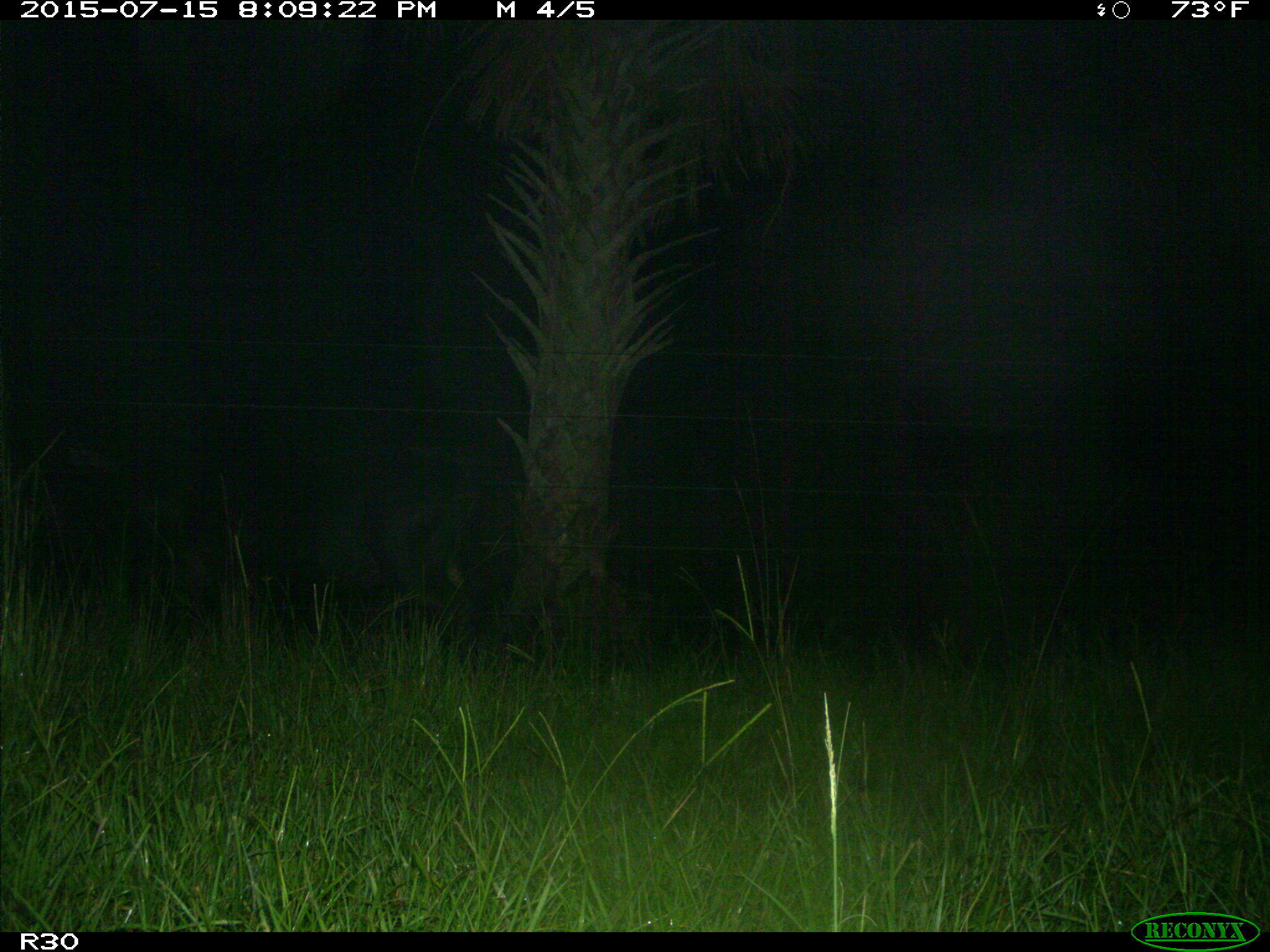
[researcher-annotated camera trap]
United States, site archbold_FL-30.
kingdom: Animalia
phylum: Chordata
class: Mammalia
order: Artiodactyla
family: Bovidae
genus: Bos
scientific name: Bos taurus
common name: domestic cow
Bos taurus (domestic cow).